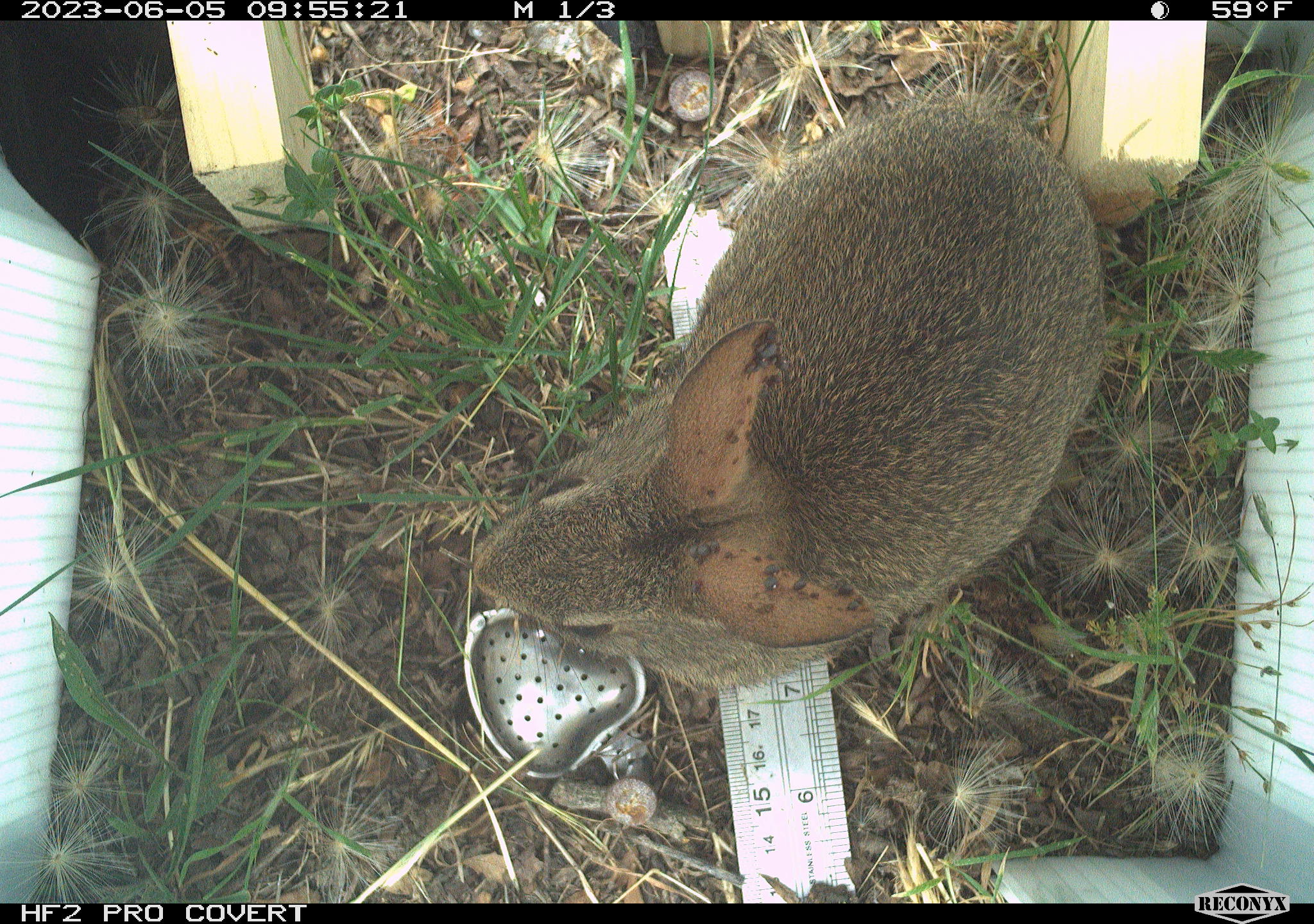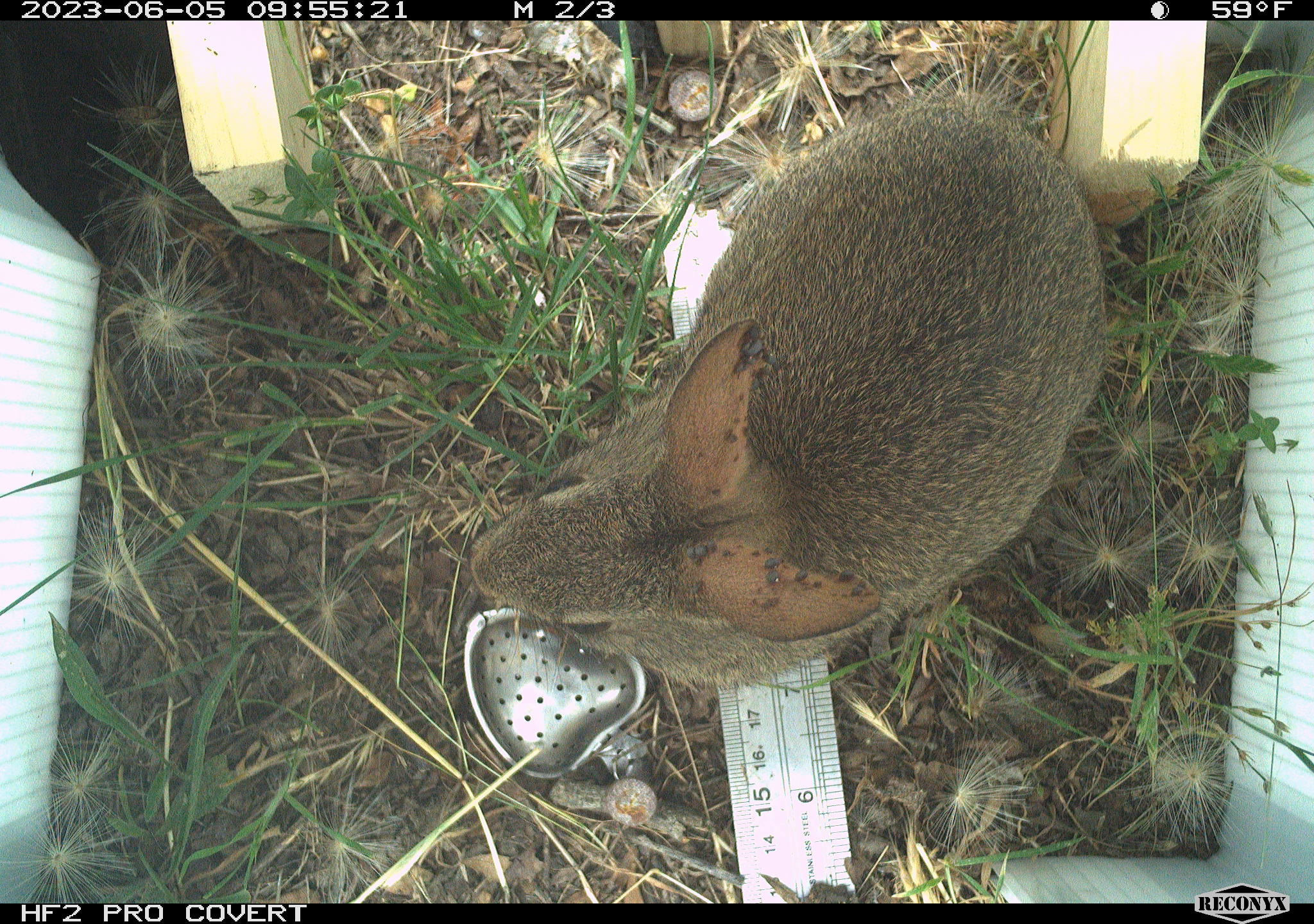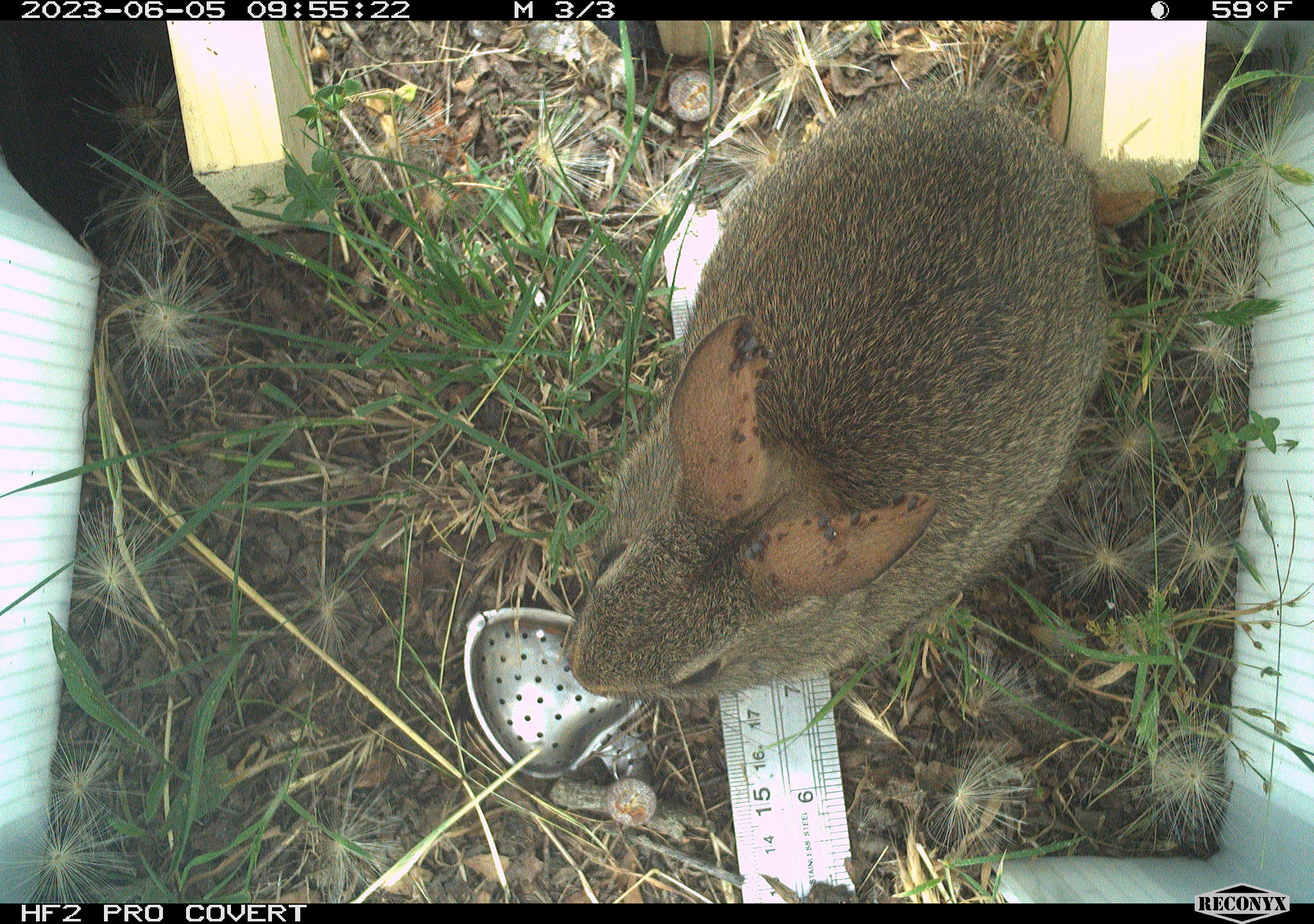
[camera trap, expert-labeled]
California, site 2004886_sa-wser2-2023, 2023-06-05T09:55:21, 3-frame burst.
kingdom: Animalia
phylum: Chordata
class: Mammalia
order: Lagomorpha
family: Leporidae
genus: Sylvilagus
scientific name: Sylvilagus bachmani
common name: brush rabbit